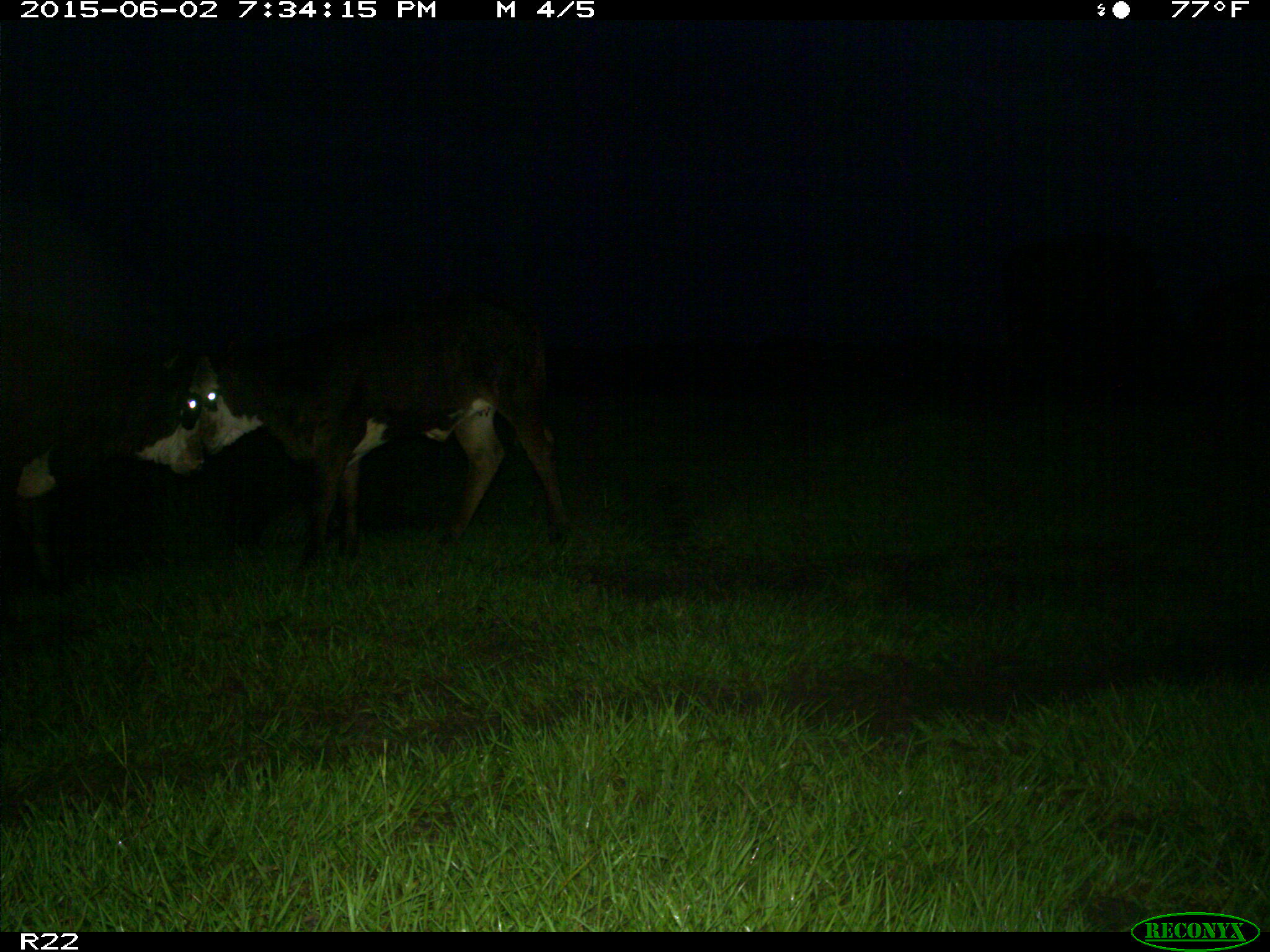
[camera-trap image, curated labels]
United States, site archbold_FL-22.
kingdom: Animalia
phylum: Chordata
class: Mammalia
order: Artiodactyla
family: Bovidae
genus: Bos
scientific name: Bos taurus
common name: domestic cow